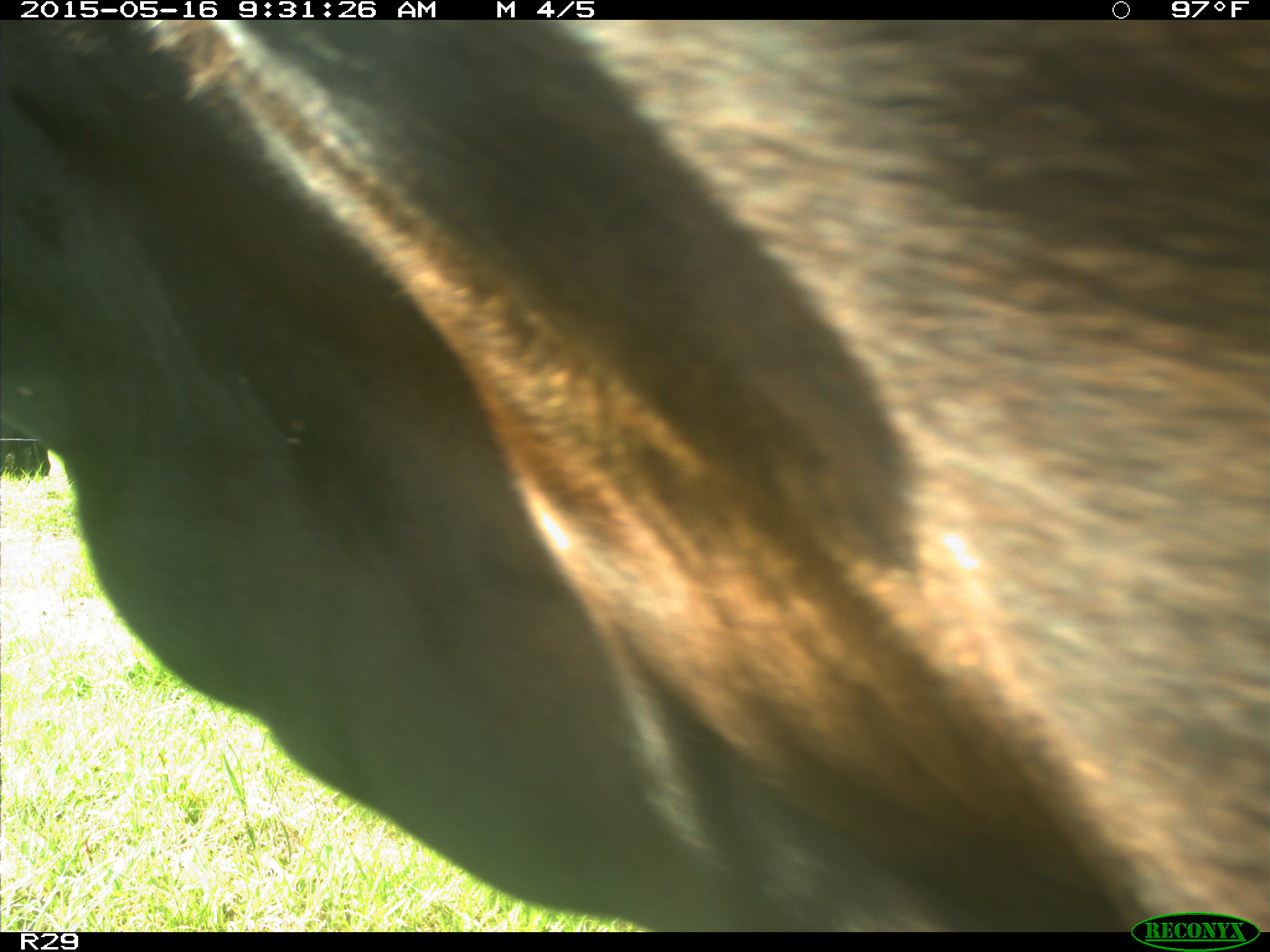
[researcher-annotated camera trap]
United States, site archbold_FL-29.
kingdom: Animalia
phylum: Chordata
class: Mammalia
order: Artiodactyla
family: Bovidae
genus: Bos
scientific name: Bos taurus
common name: domestic cow